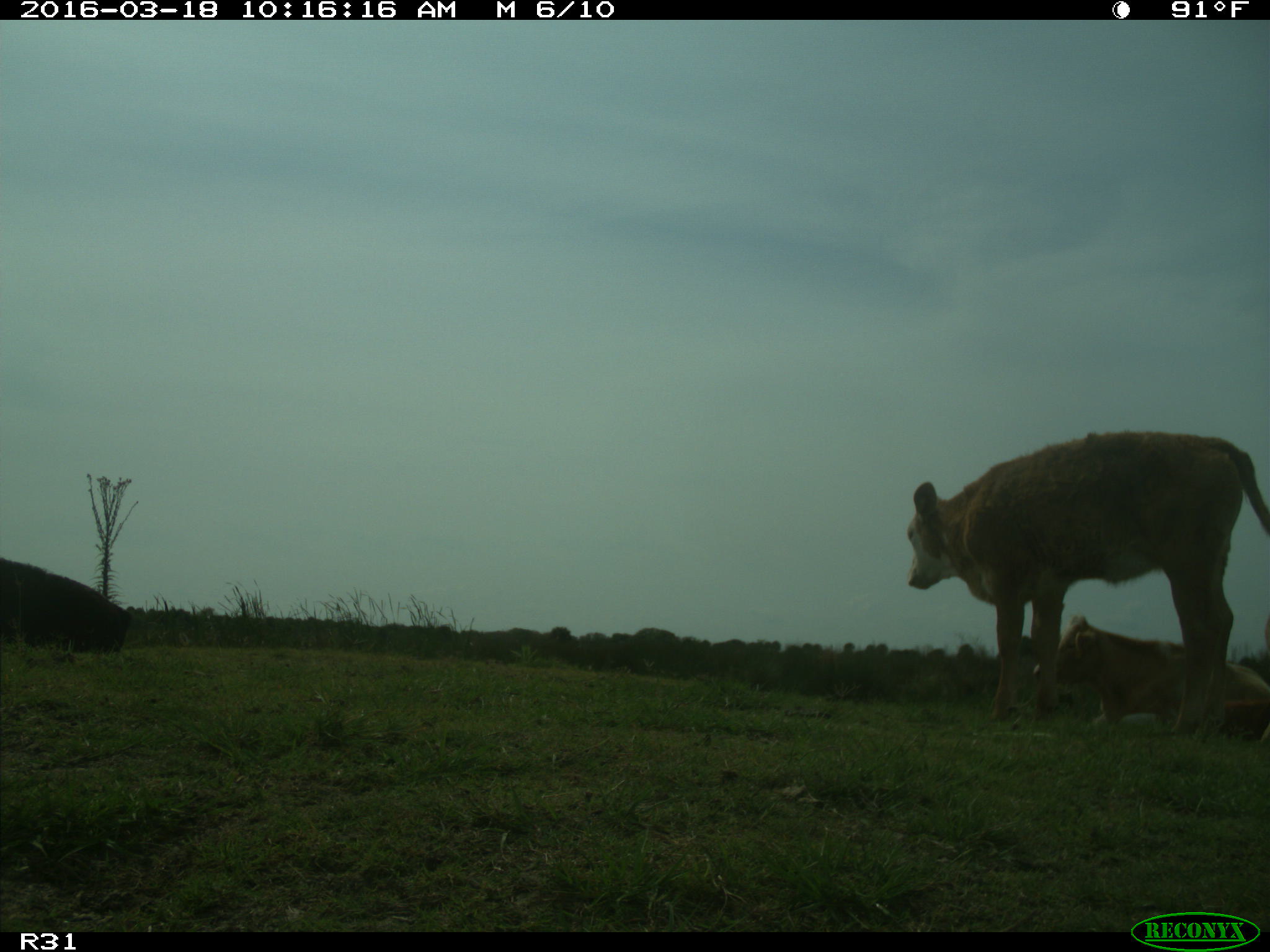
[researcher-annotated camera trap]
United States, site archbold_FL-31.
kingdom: Animalia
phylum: Chordata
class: Mammalia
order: Artiodactyla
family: Bovidae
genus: Bos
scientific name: Bos taurus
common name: domestic cow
Bos taurus (domestic cow).